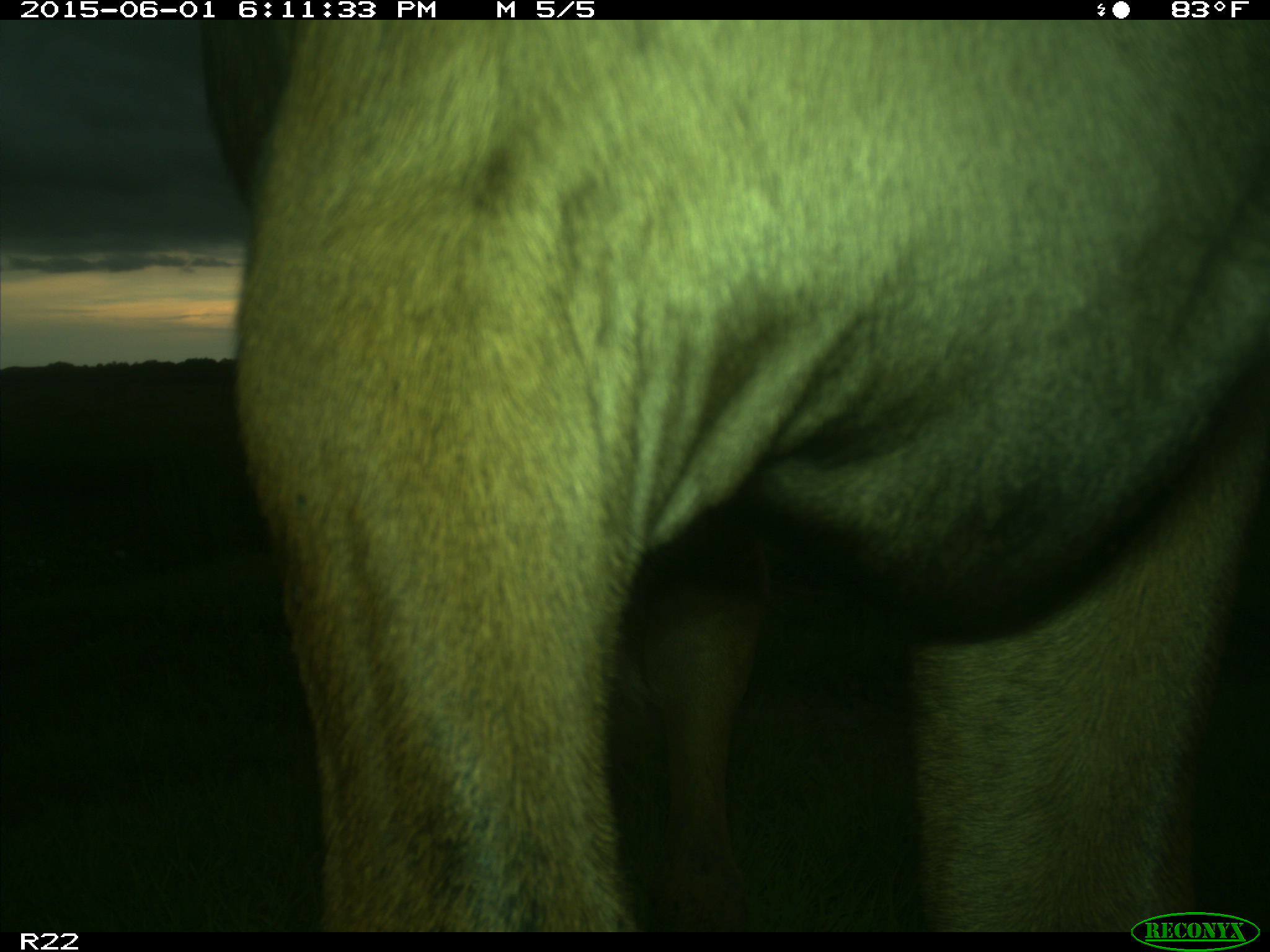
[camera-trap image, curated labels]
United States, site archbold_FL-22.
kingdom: Animalia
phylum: Chordata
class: Mammalia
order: Artiodactyla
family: Bovidae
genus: Bos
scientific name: Bos taurus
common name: domestic cow